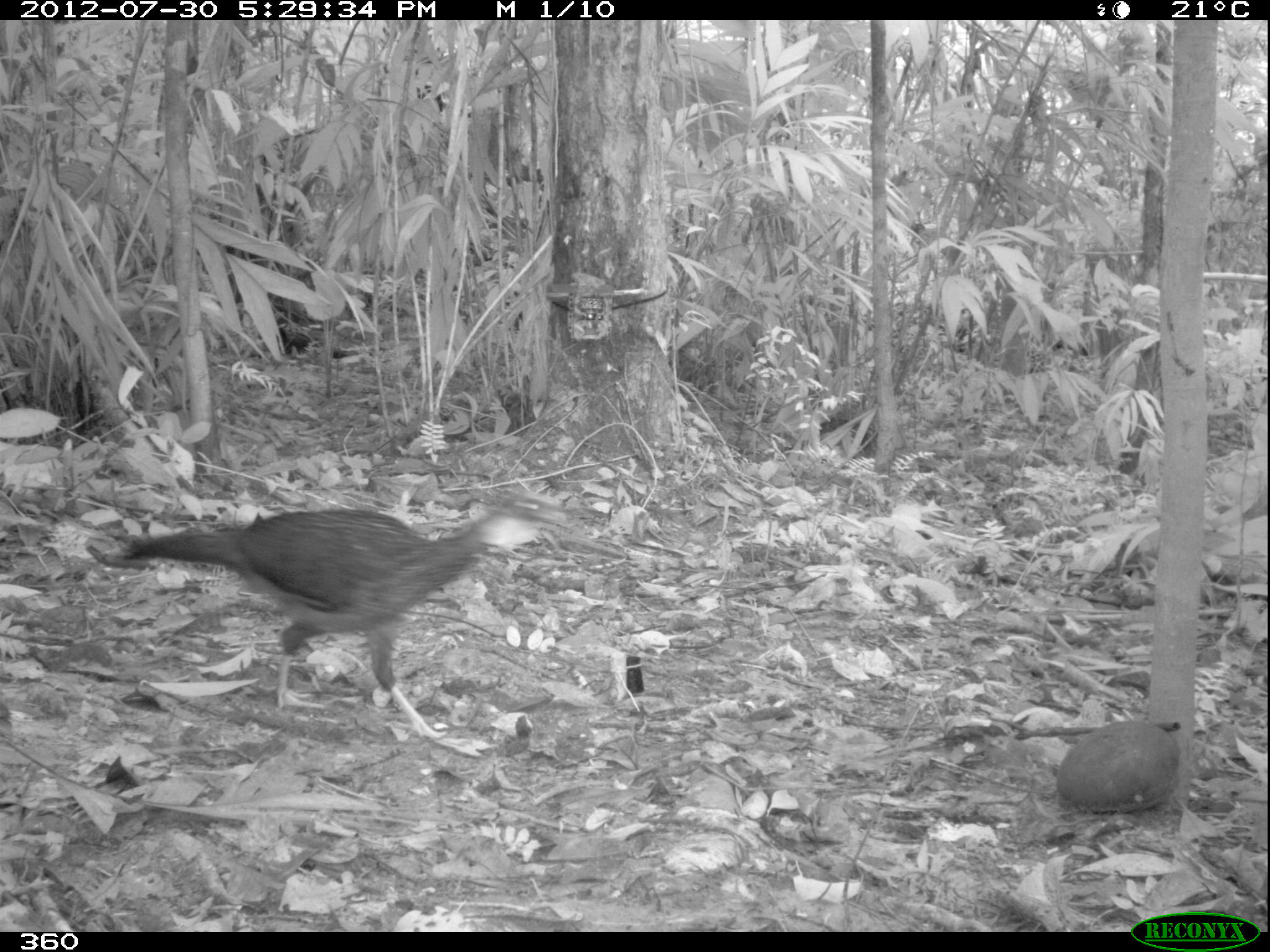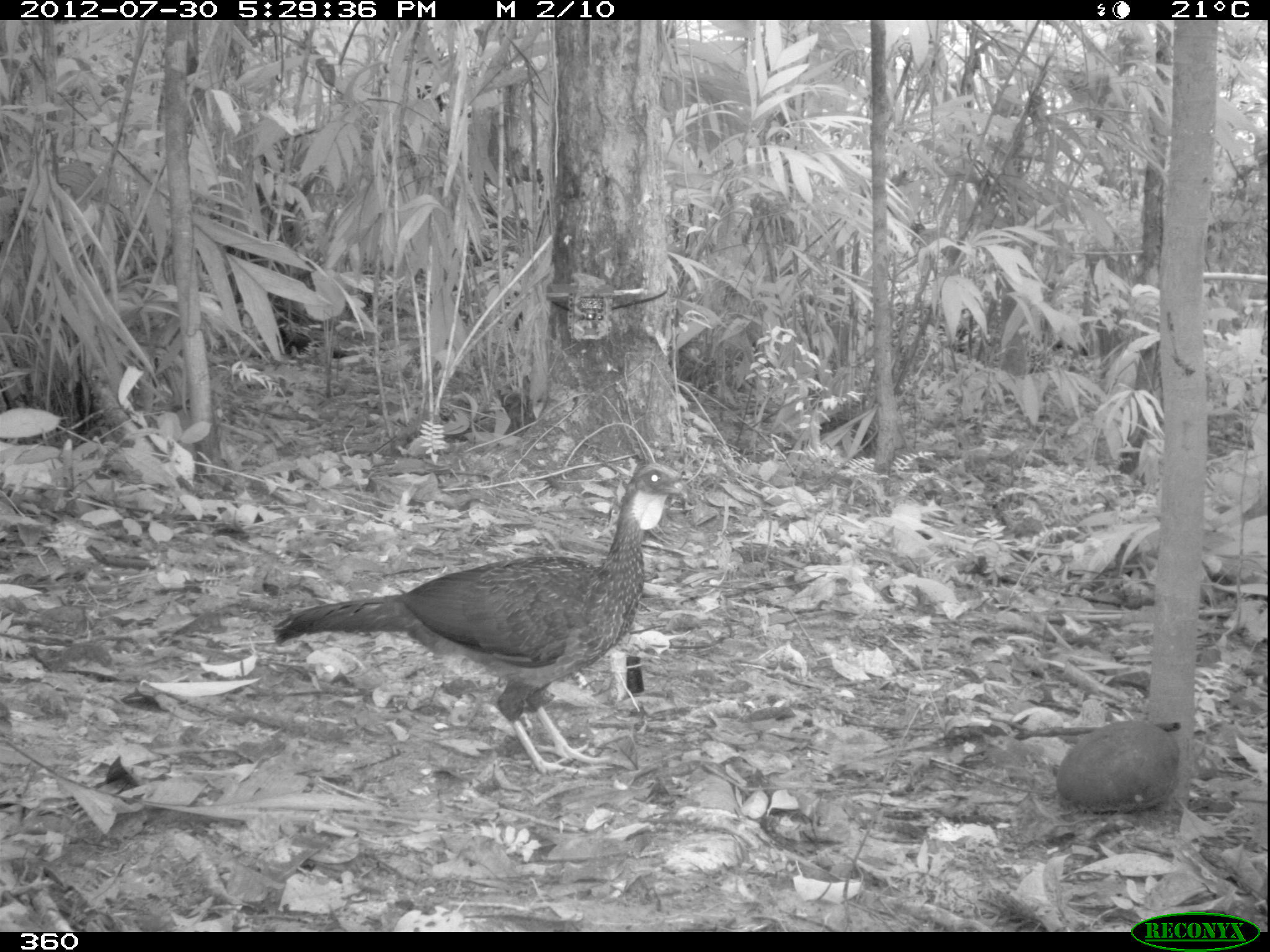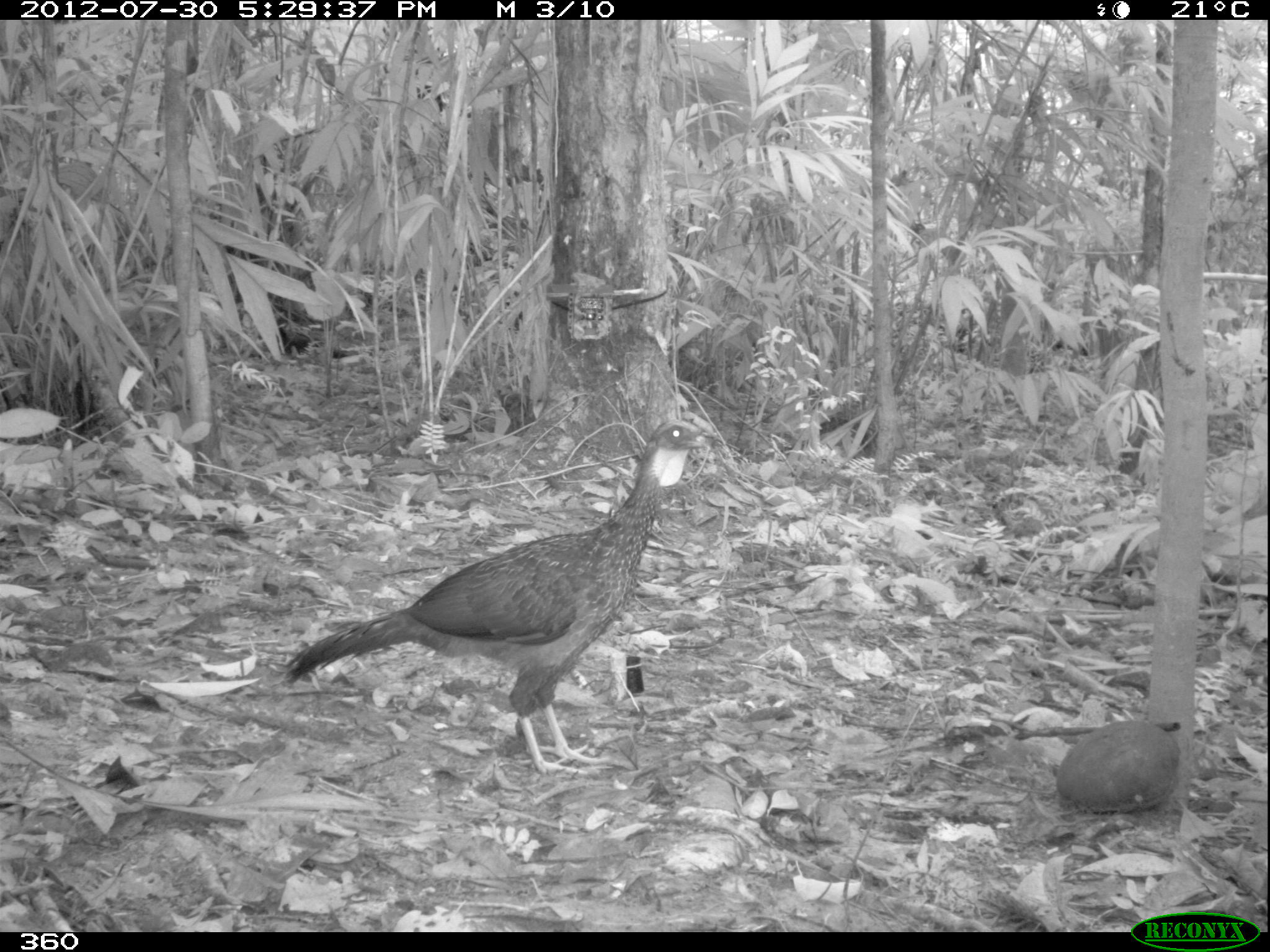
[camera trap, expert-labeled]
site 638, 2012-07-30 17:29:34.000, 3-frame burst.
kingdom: Animalia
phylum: Chordata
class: Aves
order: Galliformes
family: Cracidae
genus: Penelope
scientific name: Penelope jacquacu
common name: spix's guan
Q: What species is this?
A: Penelope jacquacu (spix's guan).